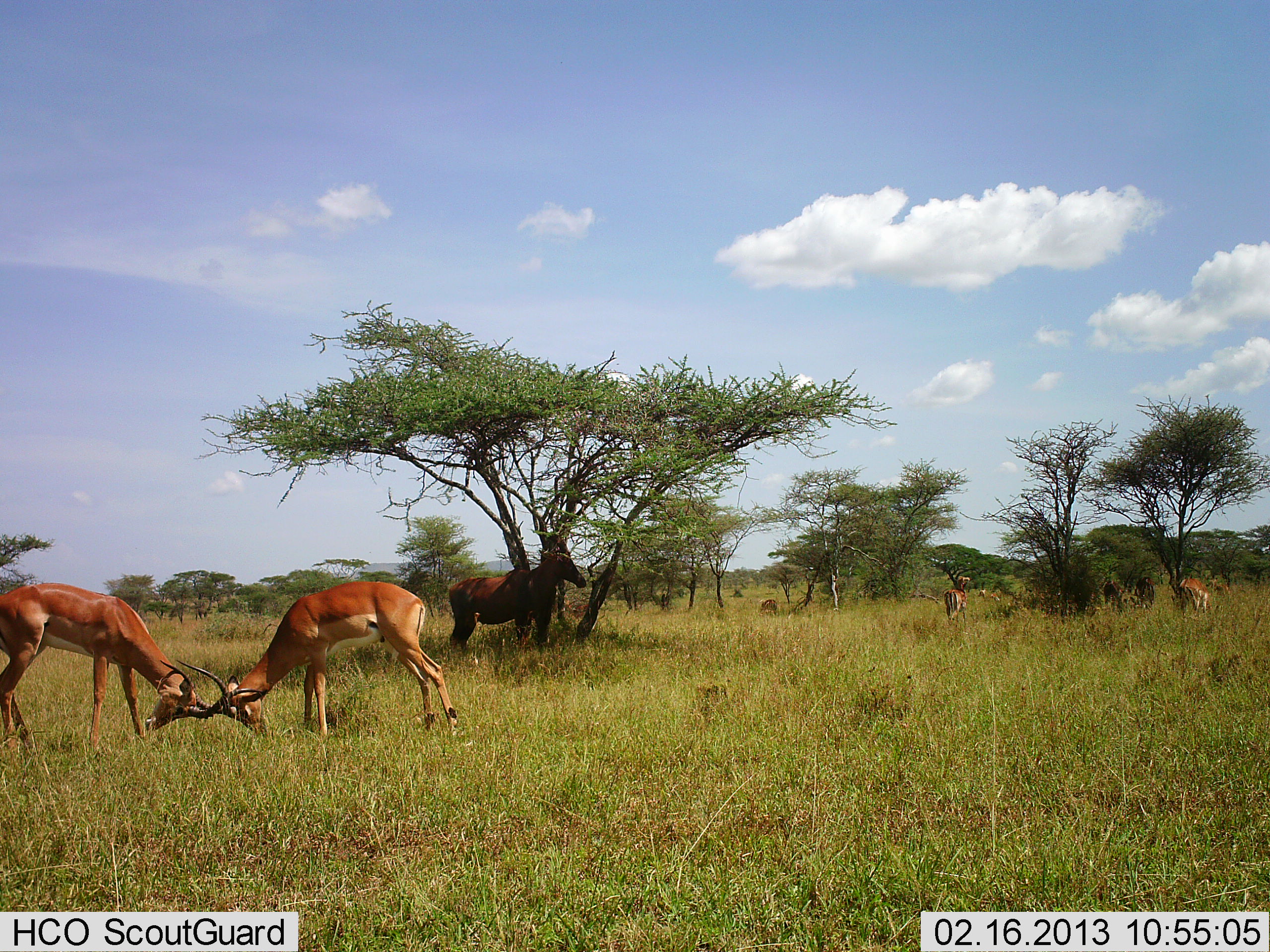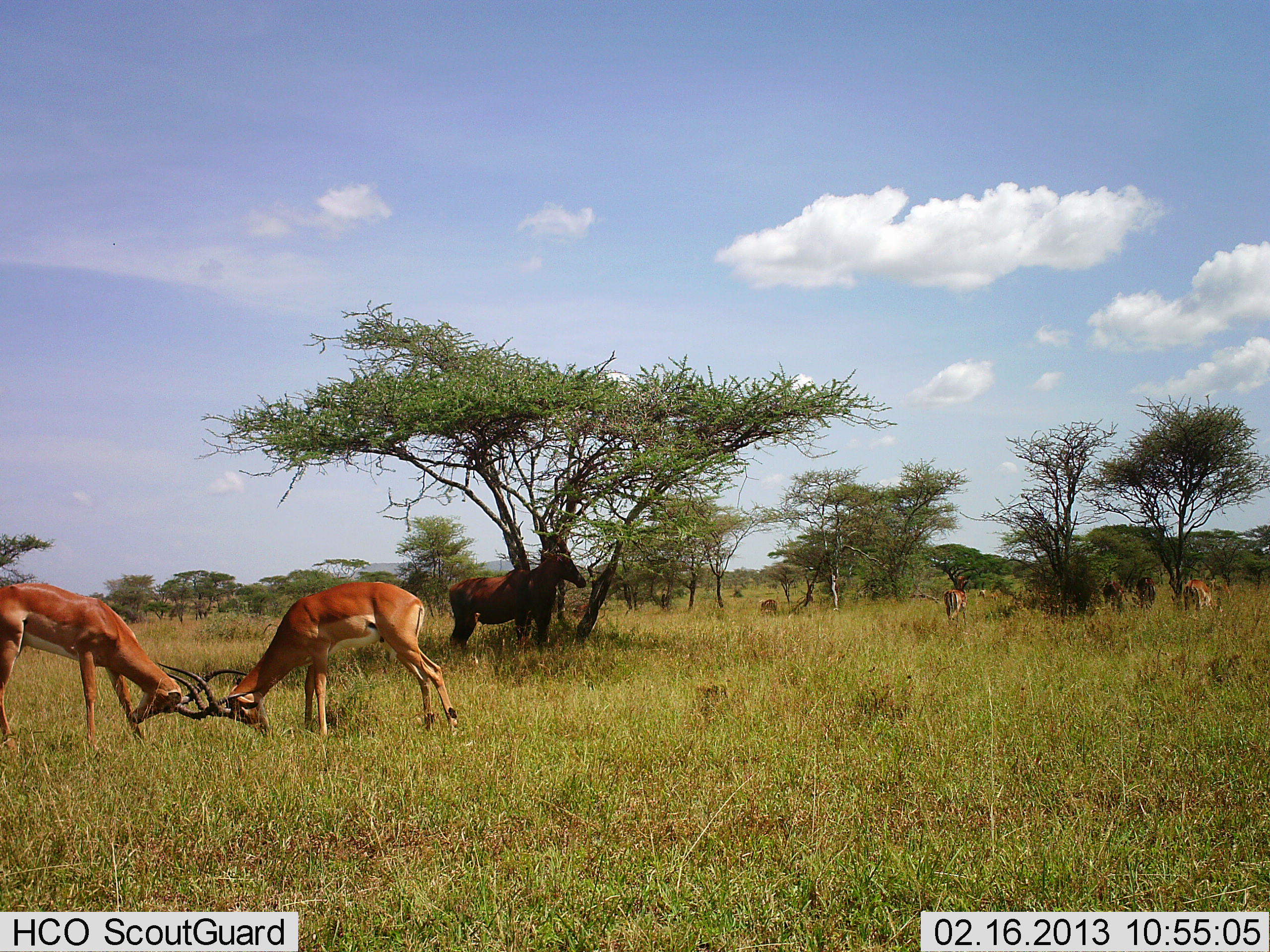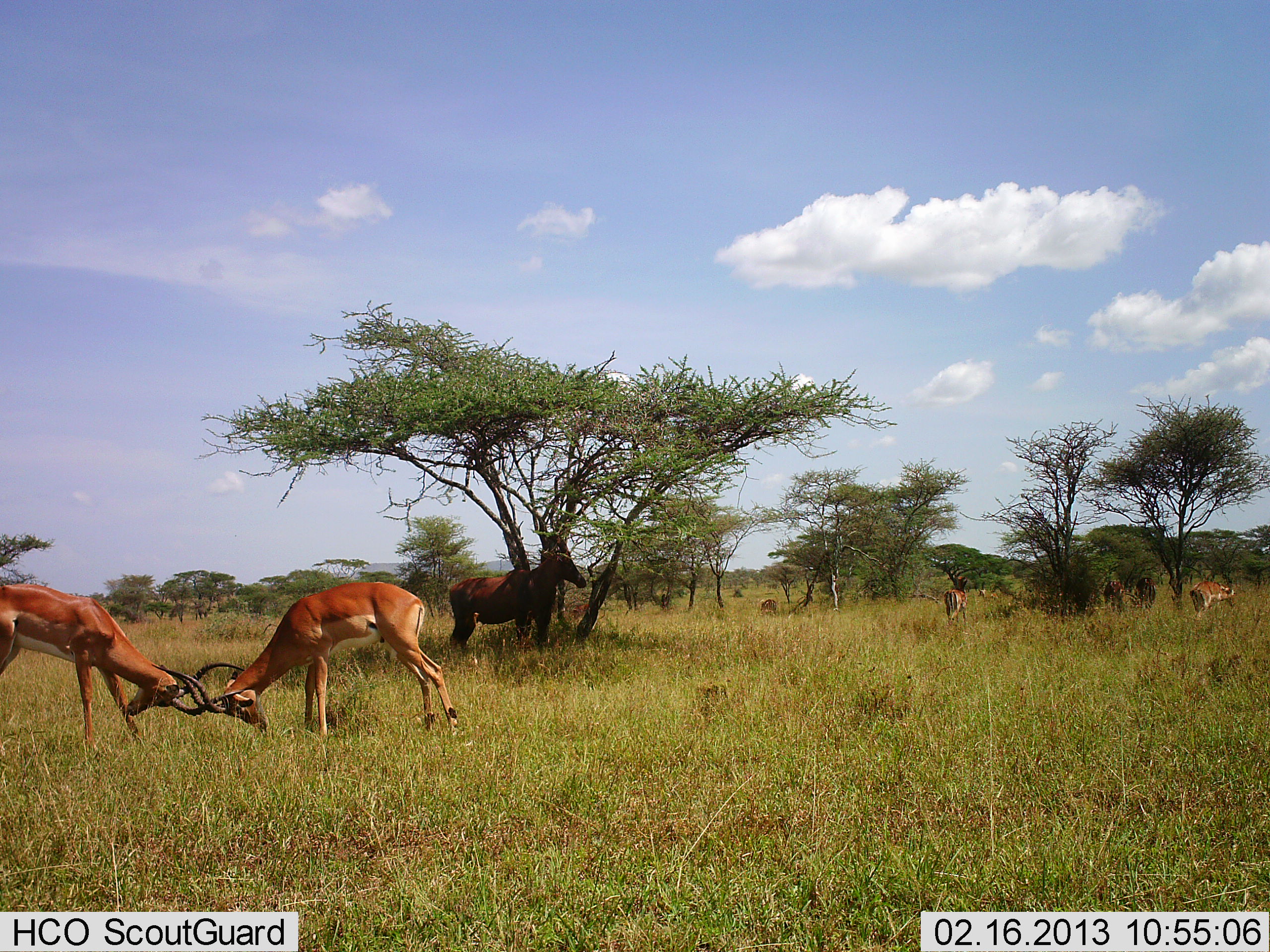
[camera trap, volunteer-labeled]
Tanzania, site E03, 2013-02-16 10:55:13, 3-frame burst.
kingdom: Animalia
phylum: Chordata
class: Mammalia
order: Artiodactyla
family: Bovidae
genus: Aepyceros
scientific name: Aepyceros melampus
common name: impala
Impala (Aepyceros melampus), count 5. Behavior (volunteer vote fractions): standing 67%, resting 0%, moving 19%, interacting 100%. Young present (vote fraction): 0%. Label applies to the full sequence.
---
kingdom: Animalia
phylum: Chordata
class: Mammalia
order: Artiodactyla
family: Bovidae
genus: Damaliscus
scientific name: Damaliscus lunatus jimela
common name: topi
Topi (Damaliscus lunatus jimela), count 1. Behavior (volunteer vote fractions): standing 92%, resting 17%, moving 0%, interacting 0%. Young present (vote fraction): 0%. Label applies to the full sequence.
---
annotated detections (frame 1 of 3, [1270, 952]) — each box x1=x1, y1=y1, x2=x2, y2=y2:
animal: x1=184, y1=582, x2=458, y2=748; x1=0, y1=580, x2=228, y2=756; x1=447, y1=538, x2=588, y2=664; x1=940, y1=574, x2=974, y2=628; x1=1177, y1=573, x2=1210, y2=624; x1=1129, y1=576, x2=1155, y2=614; x1=1102, y1=578, x2=1126, y2=611; x1=1208, y1=577, x2=1232, y2=610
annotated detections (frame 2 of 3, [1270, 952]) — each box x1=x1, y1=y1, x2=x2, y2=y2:
animal: x1=157, y1=567, x2=462, y2=742; x1=0, y1=580, x2=228, y2=756; x1=444, y1=538, x2=586, y2=653; x1=1180, y1=573, x2=1229, y2=617; x1=940, y1=575, x2=974, y2=626; x1=1132, y1=575, x2=1160, y2=615; x1=1099, y1=576, x2=1127, y2=613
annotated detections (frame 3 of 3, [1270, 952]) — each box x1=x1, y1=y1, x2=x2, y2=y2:
animal: x1=152, y1=581, x2=462, y2=745; x1=0, y1=581, x2=247, y2=756; x1=447, y1=548, x2=587, y2=659; x1=1188, y1=579, x2=1235, y2=621; x1=940, y1=576, x2=972, y2=626; x1=1128, y1=576, x2=1160, y2=613; x1=1099, y1=576, x2=1127, y2=613